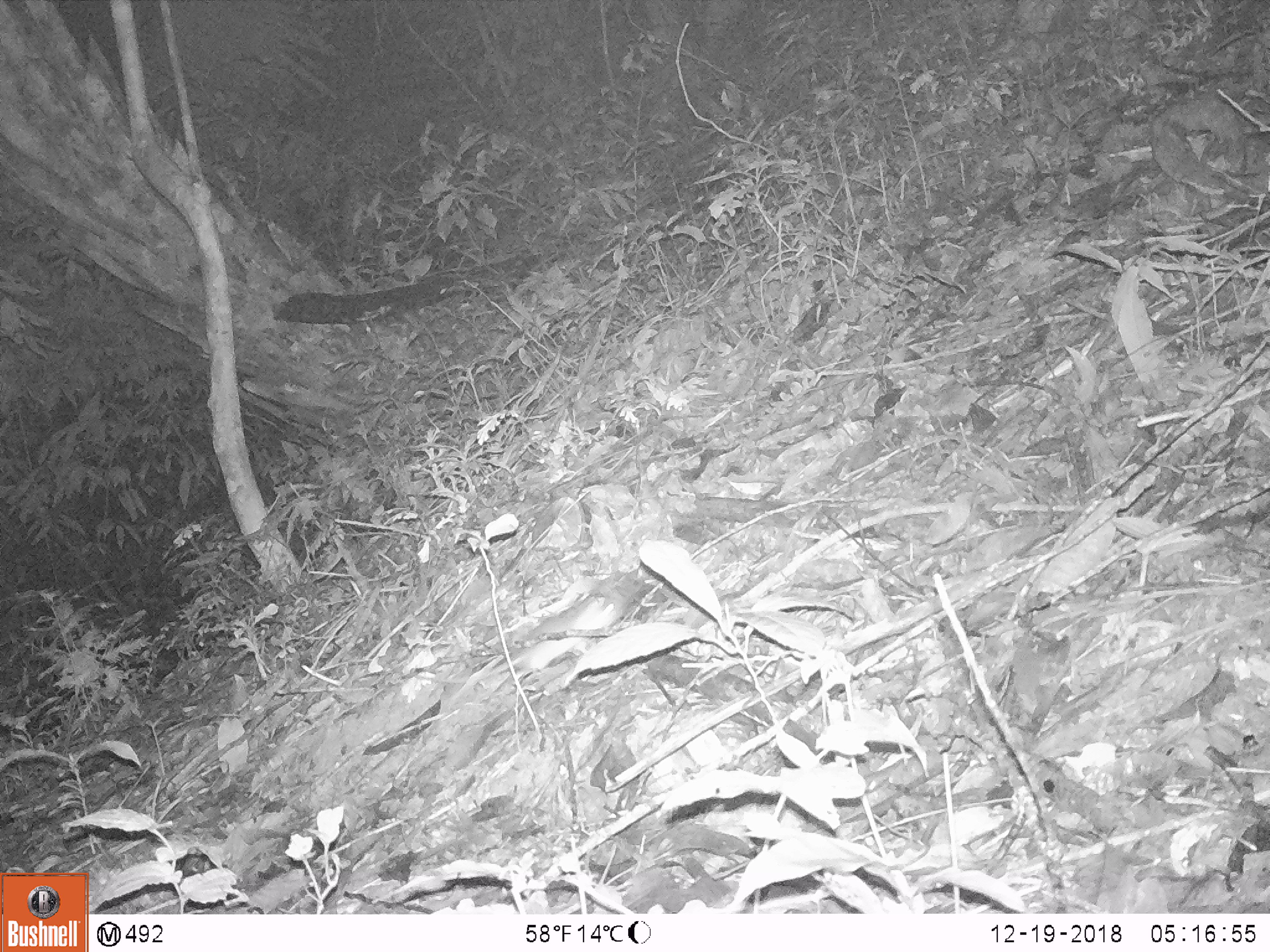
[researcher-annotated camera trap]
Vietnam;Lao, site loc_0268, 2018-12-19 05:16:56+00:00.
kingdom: Animalia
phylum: Chordata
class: Mammalia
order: Rodentia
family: Muridae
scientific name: Muridae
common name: old-world mice and rats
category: unidentified murid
Unidentified murid (old-world mice and rats) (Muridae). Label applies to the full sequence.